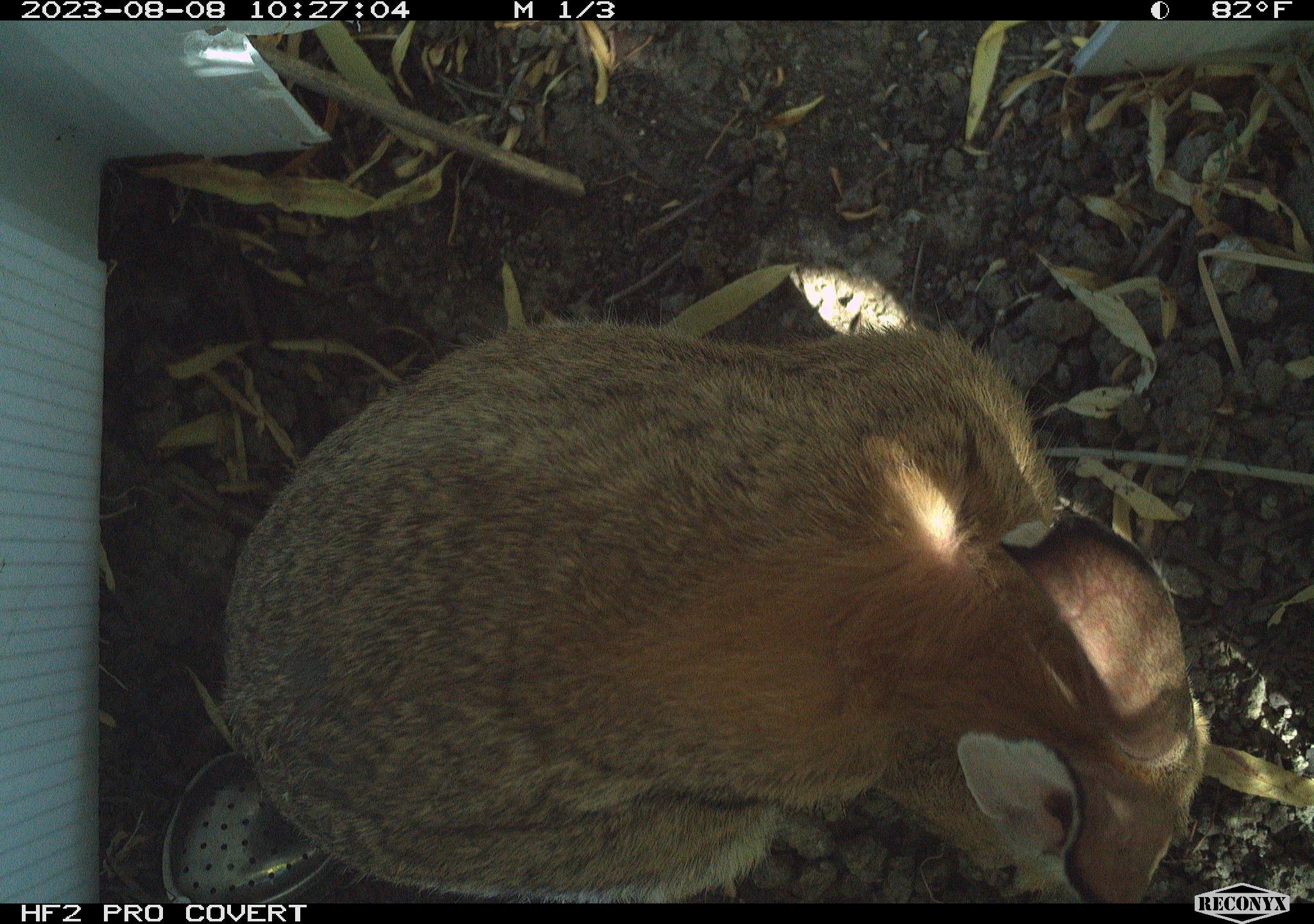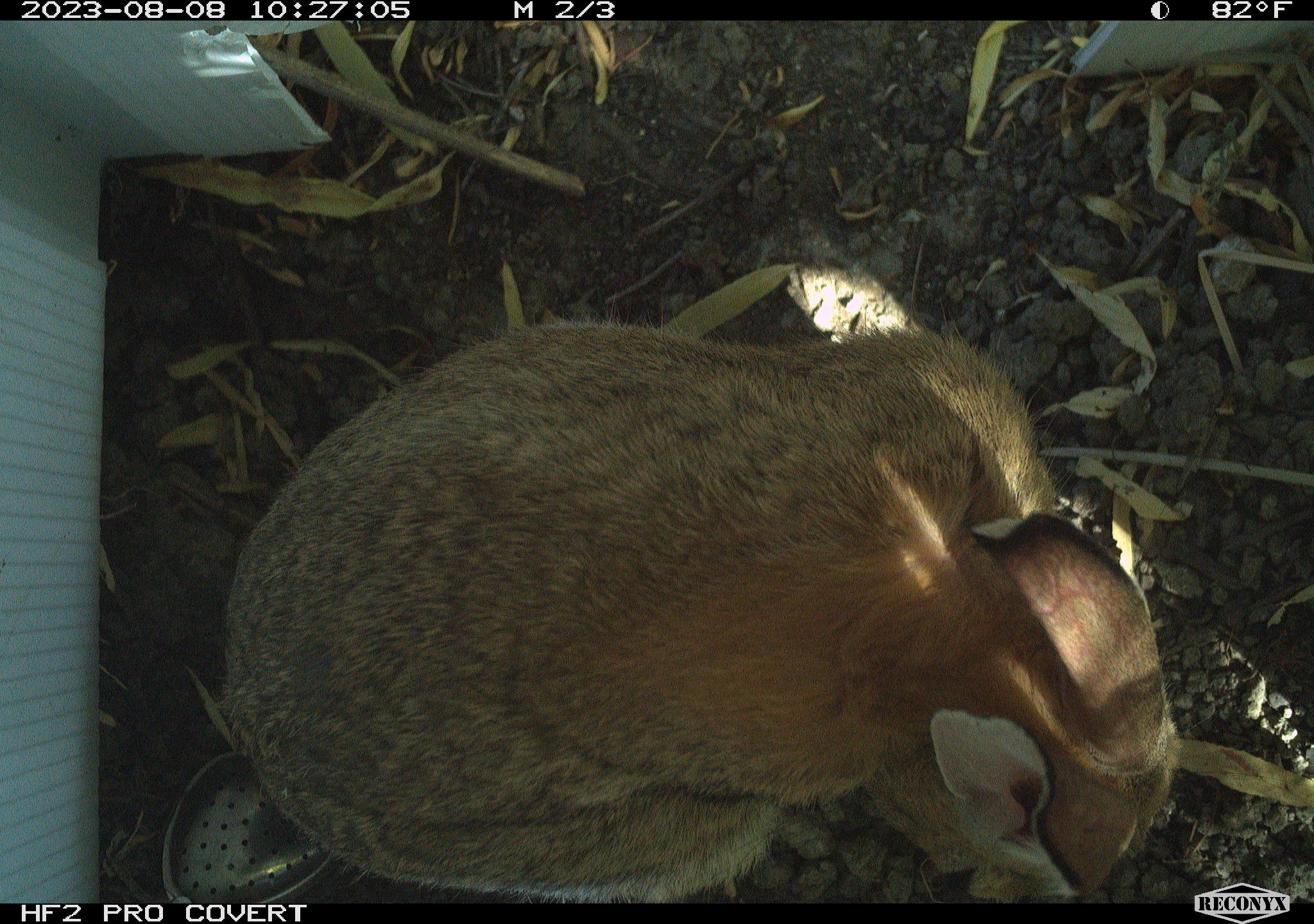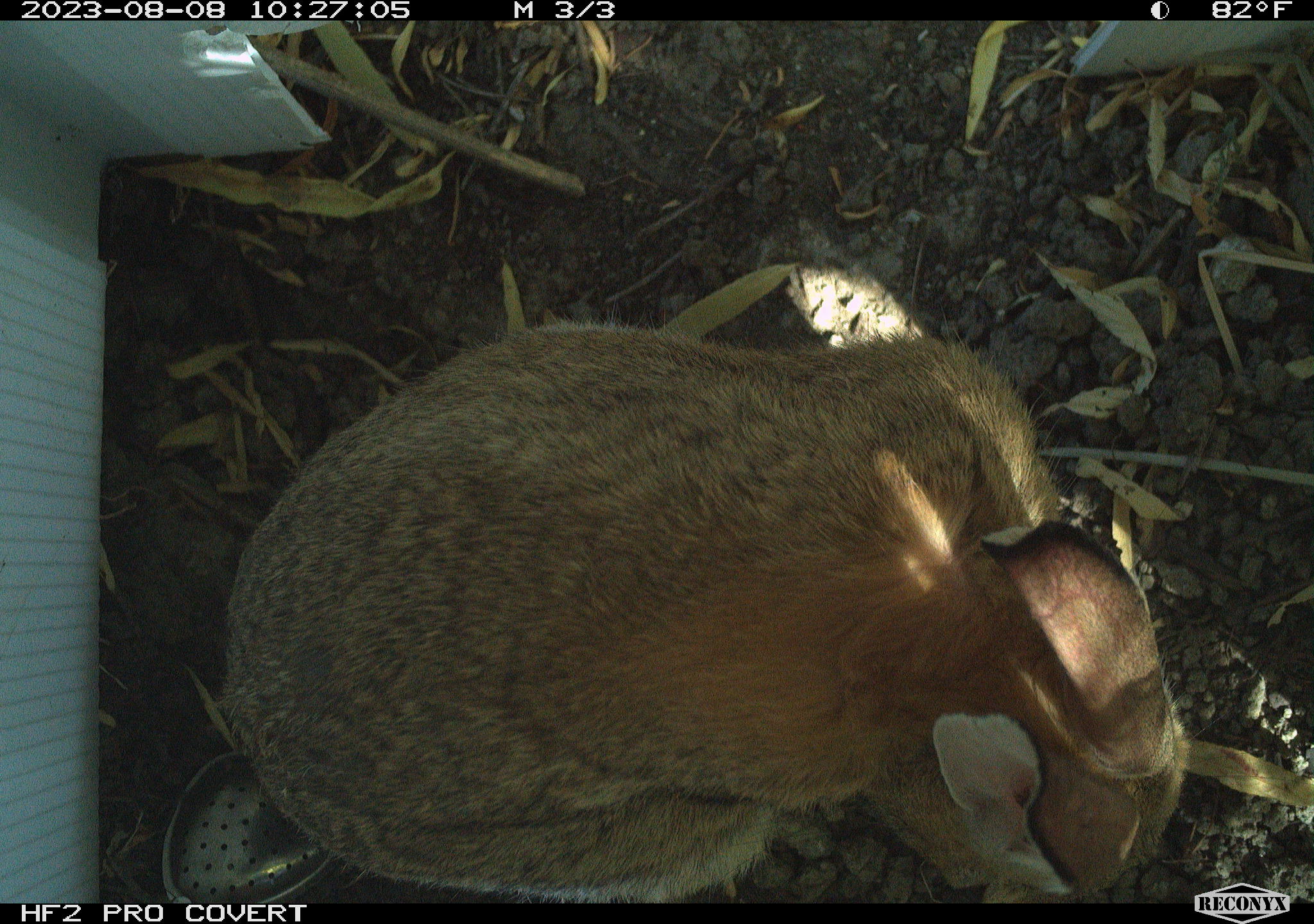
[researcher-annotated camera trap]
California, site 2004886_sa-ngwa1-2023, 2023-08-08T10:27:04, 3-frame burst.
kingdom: Animalia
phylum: Chordata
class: Mammalia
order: Lagomorpha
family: Leporidae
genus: Sylvilagus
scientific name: Sylvilagus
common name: cottontail rabbits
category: sylvilagus species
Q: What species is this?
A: Sylvilagus species (cottontail rabbits) (Sylvilagus).